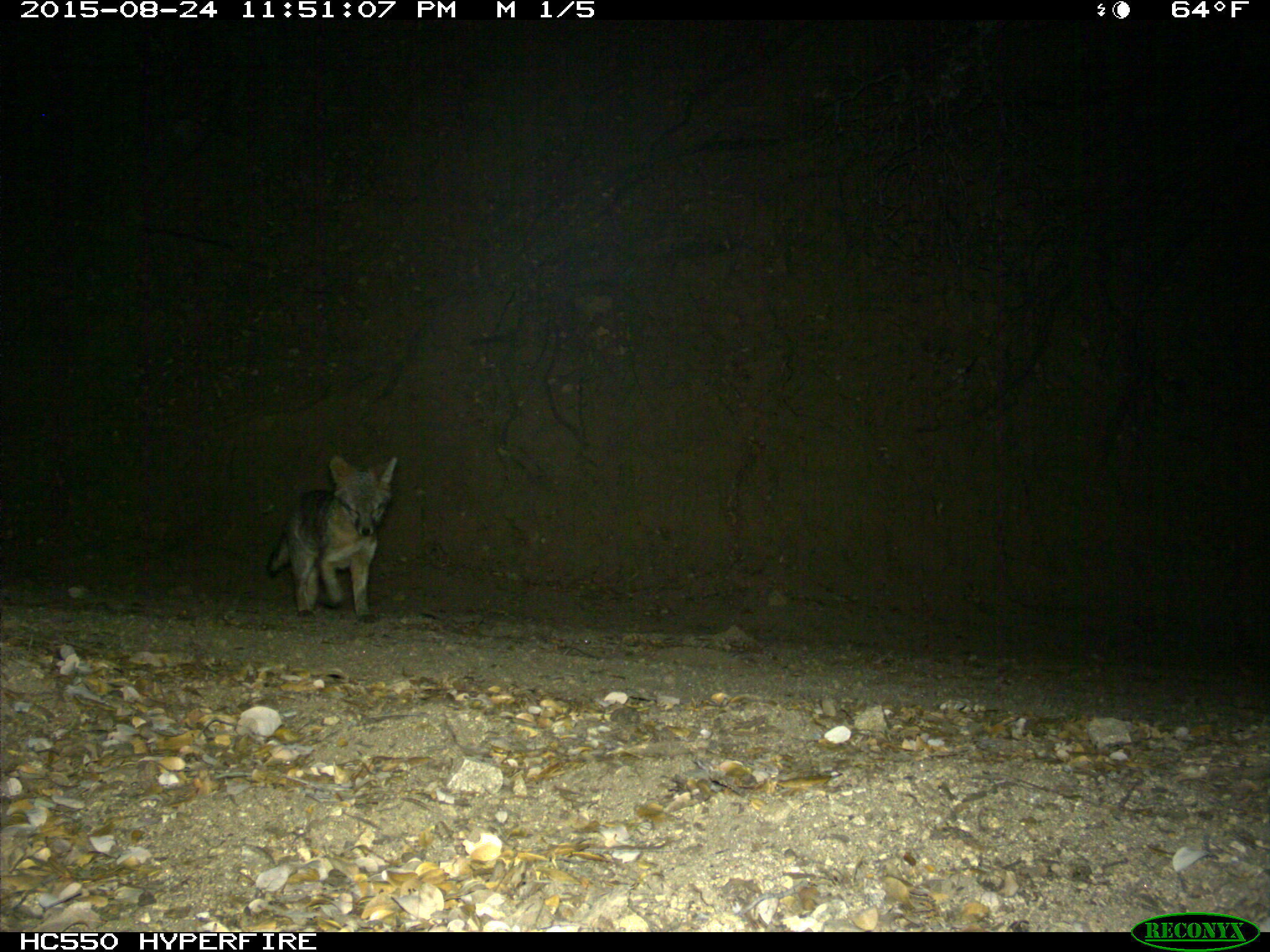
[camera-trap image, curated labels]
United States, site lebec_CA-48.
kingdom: Animalia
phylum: Chordata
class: Mammalia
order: Carnivora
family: Canidae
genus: Urocyon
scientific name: Urocyon cinereoargenteus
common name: gray fox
Urocyon cinereoargenteus (gray fox).